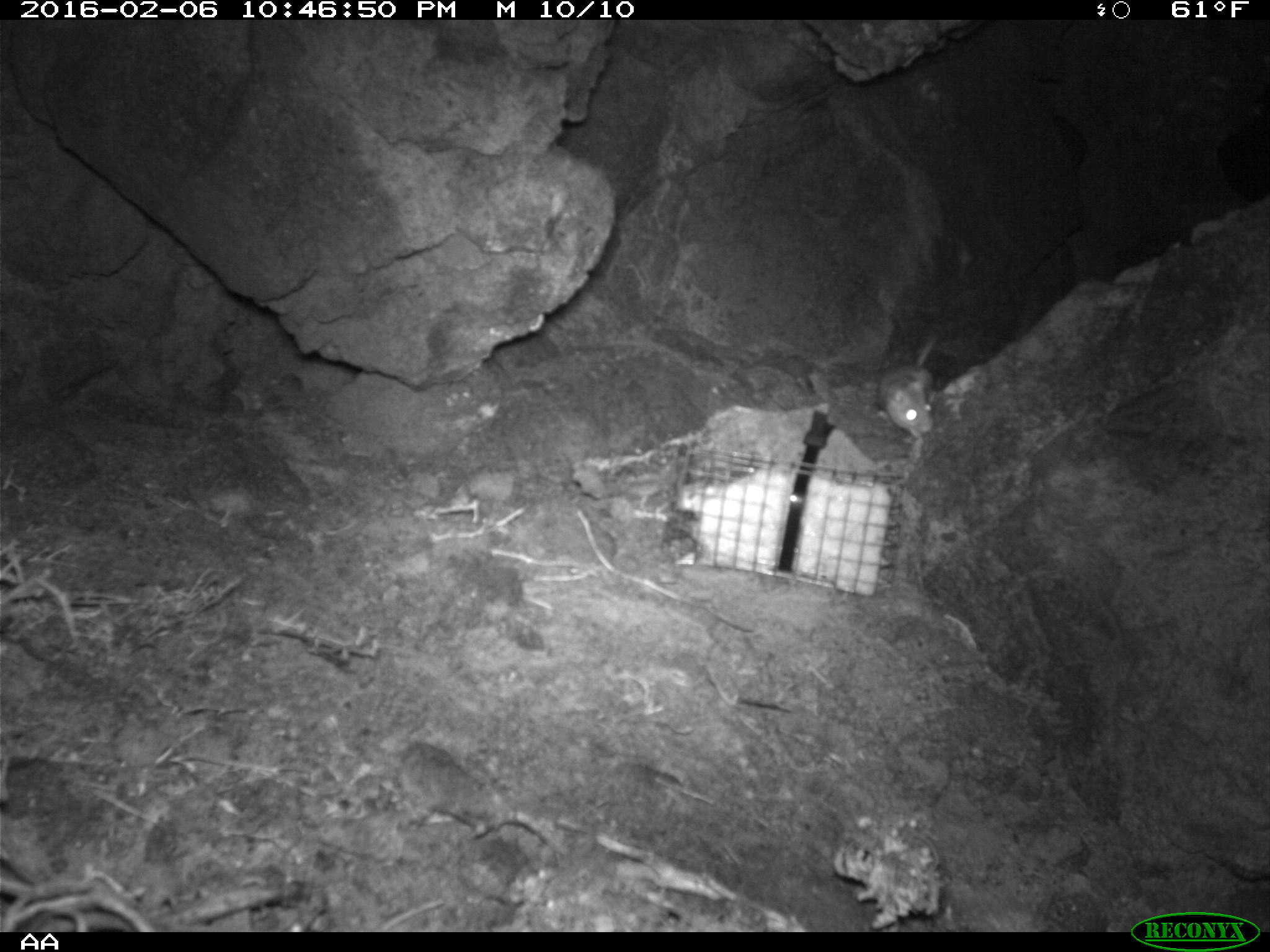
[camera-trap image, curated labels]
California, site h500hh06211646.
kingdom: Animalia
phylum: Chordata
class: Mammalia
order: Rodentia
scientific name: Rodentia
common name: rodent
Rodent (Rodentia).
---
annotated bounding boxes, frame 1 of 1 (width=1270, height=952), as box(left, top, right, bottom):
rodent: box(878, 336, 936, 438)